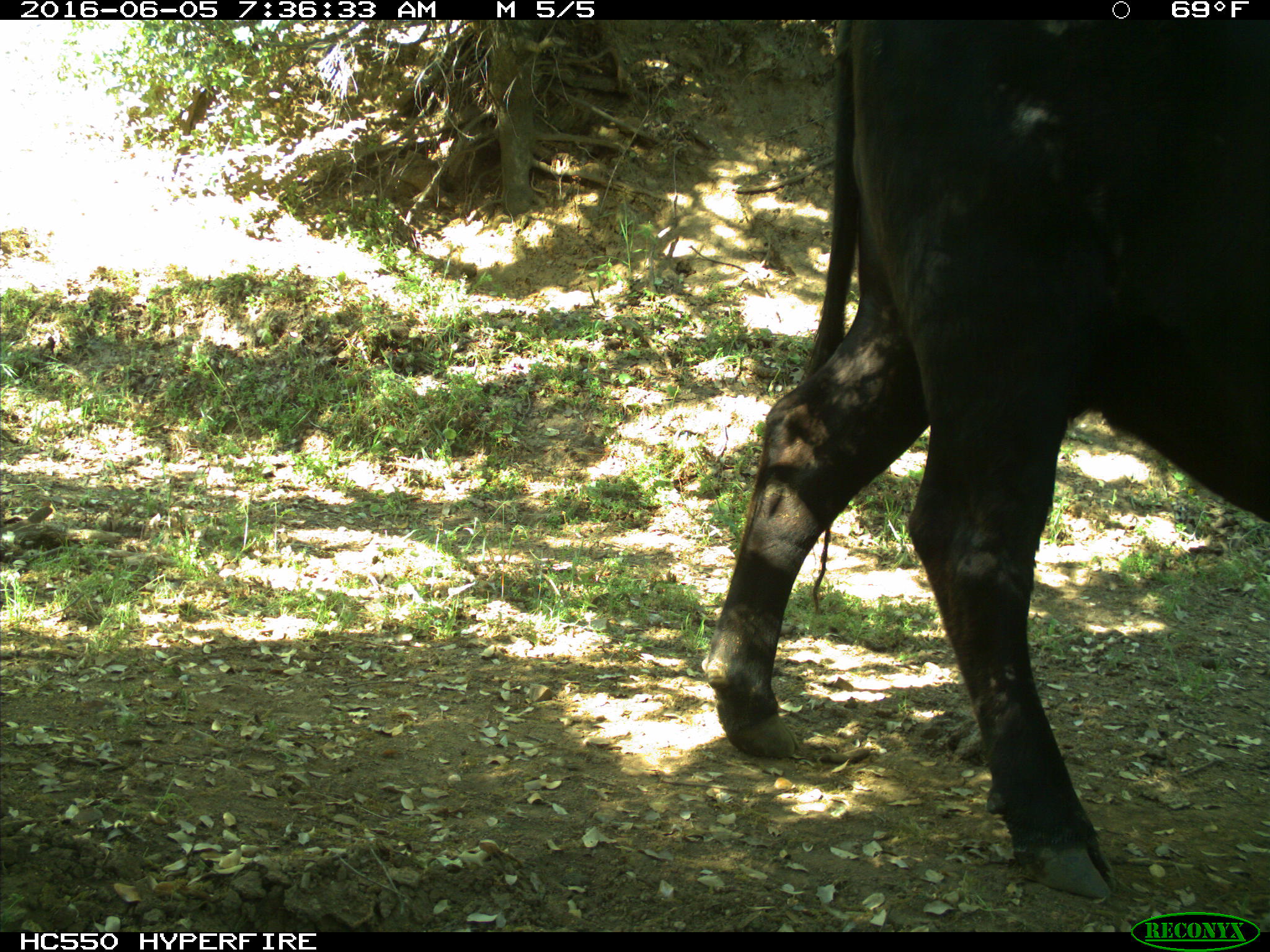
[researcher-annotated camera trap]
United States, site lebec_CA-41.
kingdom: Animalia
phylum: Chordata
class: Mammalia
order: Artiodactyla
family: Bovidae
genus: Bos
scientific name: Bos taurus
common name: domestic cow